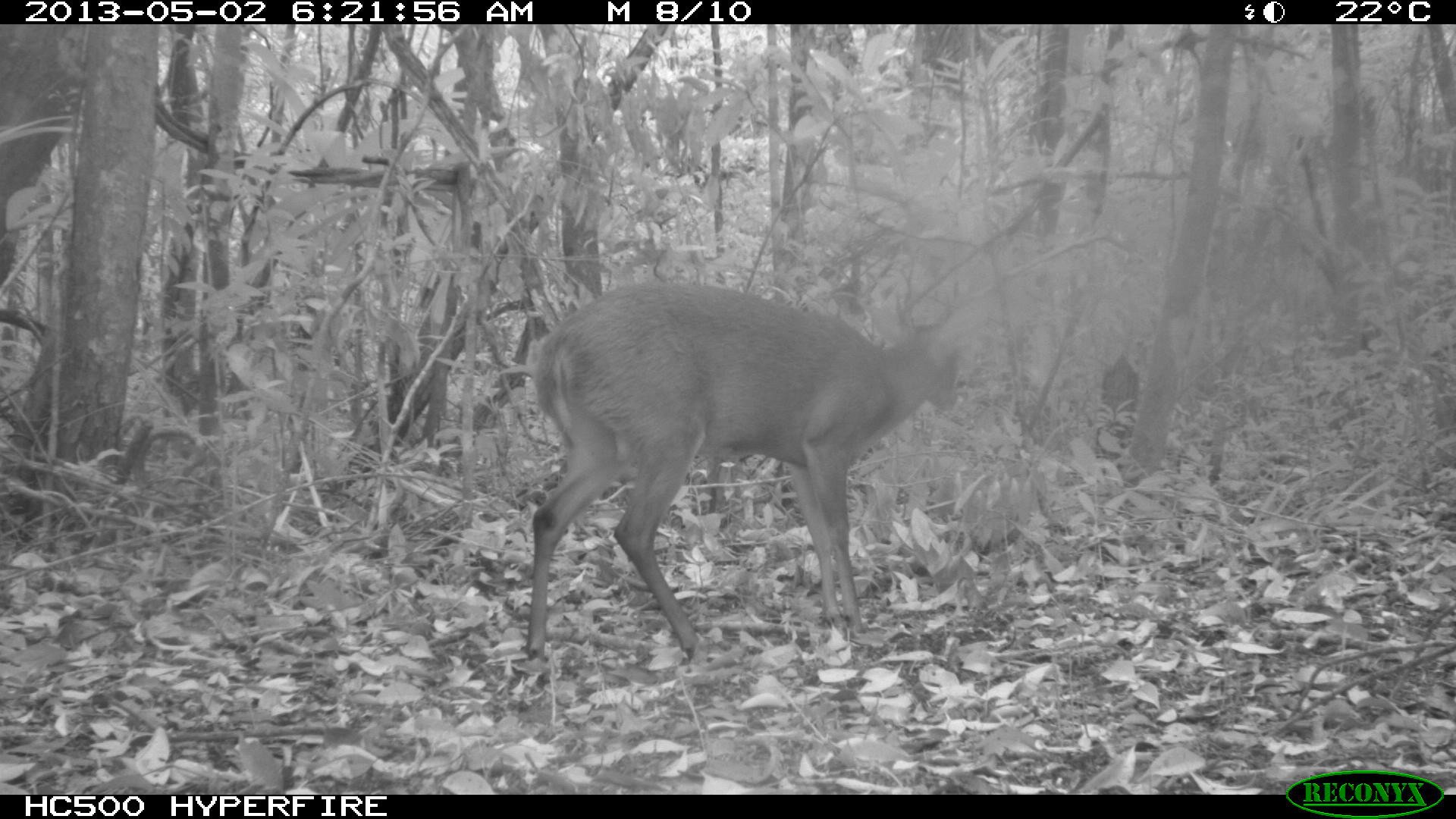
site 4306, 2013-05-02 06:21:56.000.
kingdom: Animalia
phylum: Chordata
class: Mammalia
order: Artiodactyla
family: Cervidae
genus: Mazama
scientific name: Mazama temama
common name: central american red brocket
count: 1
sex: male